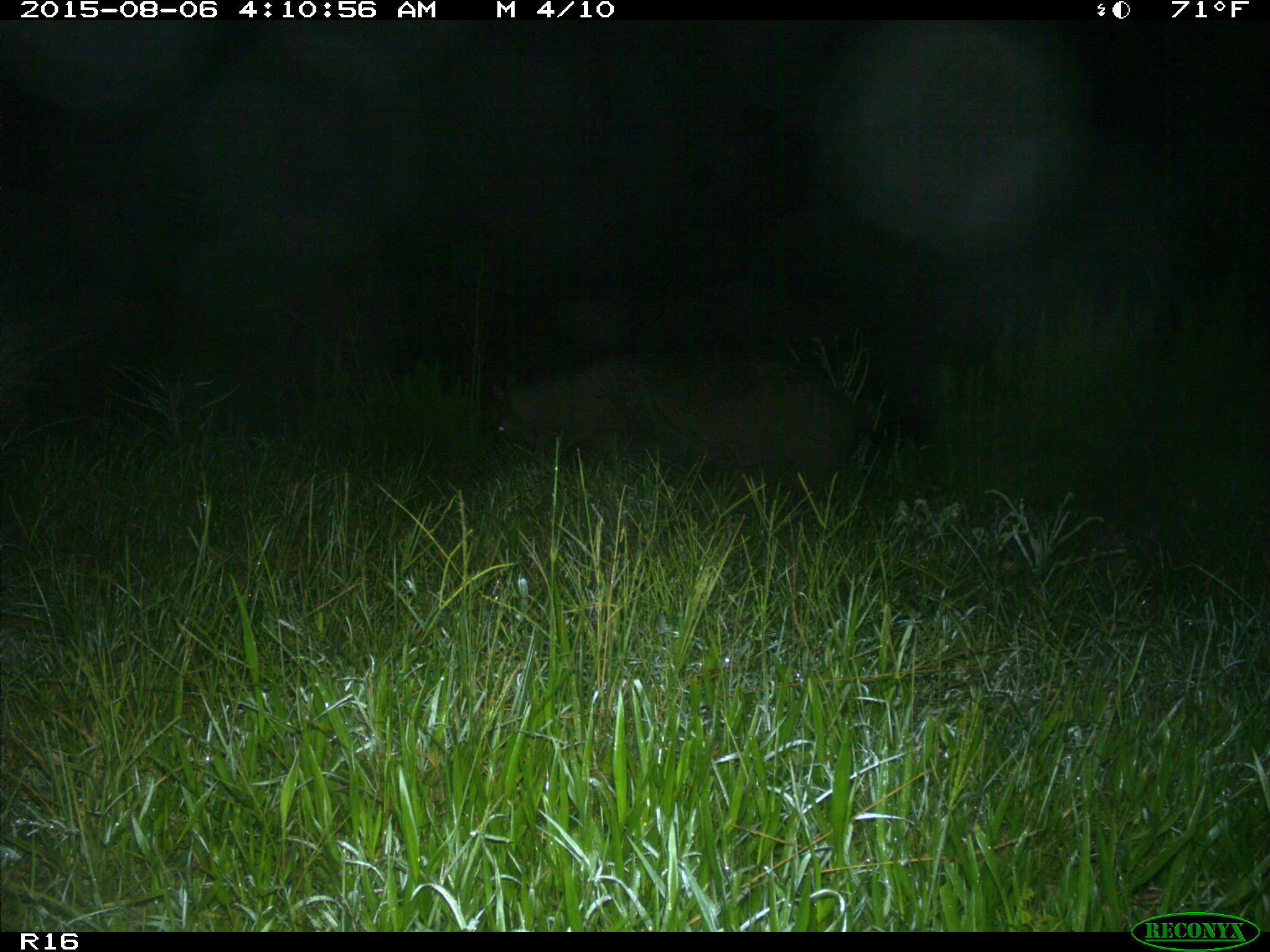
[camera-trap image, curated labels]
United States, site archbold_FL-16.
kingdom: Animalia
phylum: Chordata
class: Mammalia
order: Artiodactyla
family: Suidae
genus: Sus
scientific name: Sus scrofa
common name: wild boar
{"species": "Sus scrofa (wild boar)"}